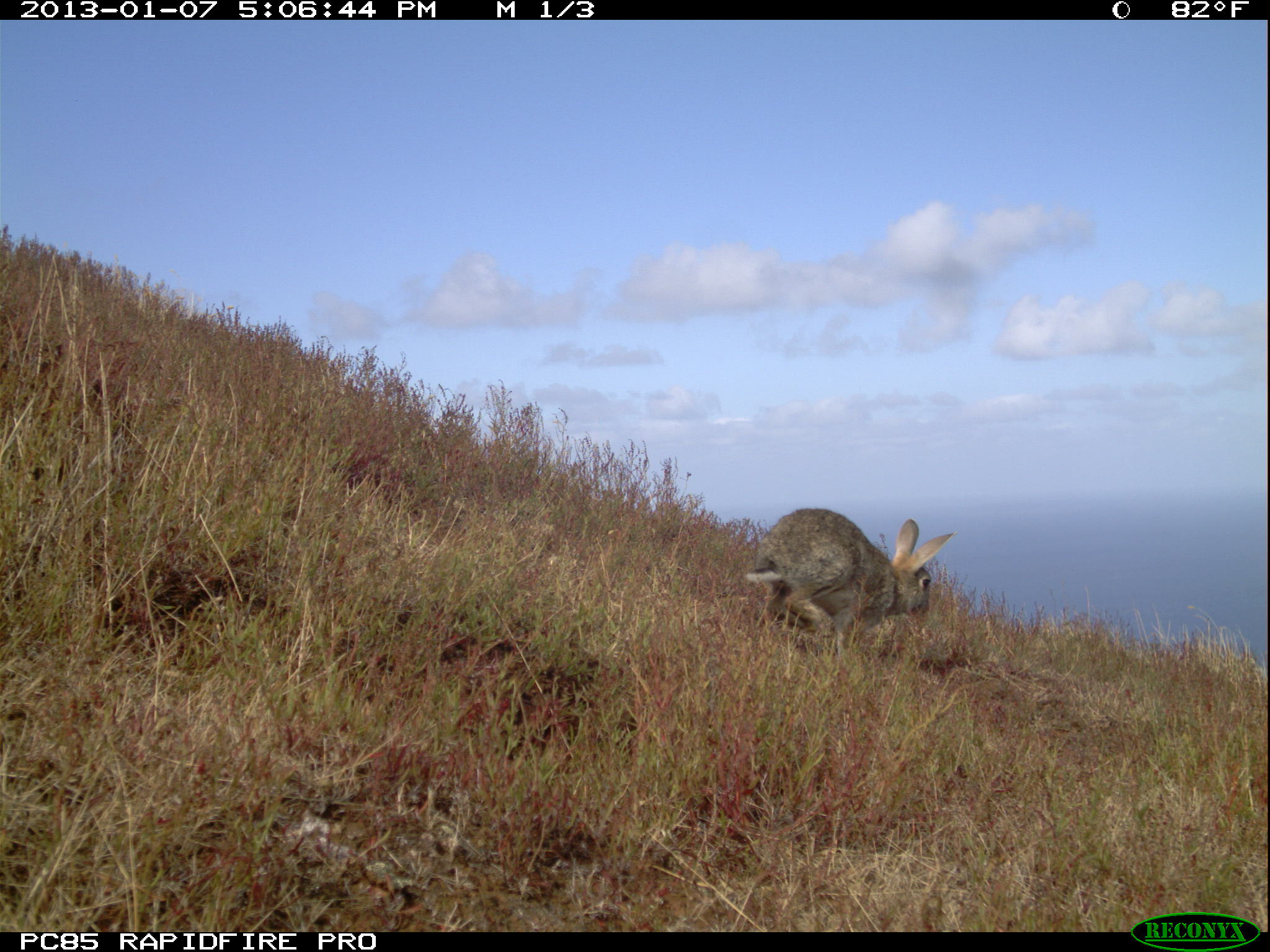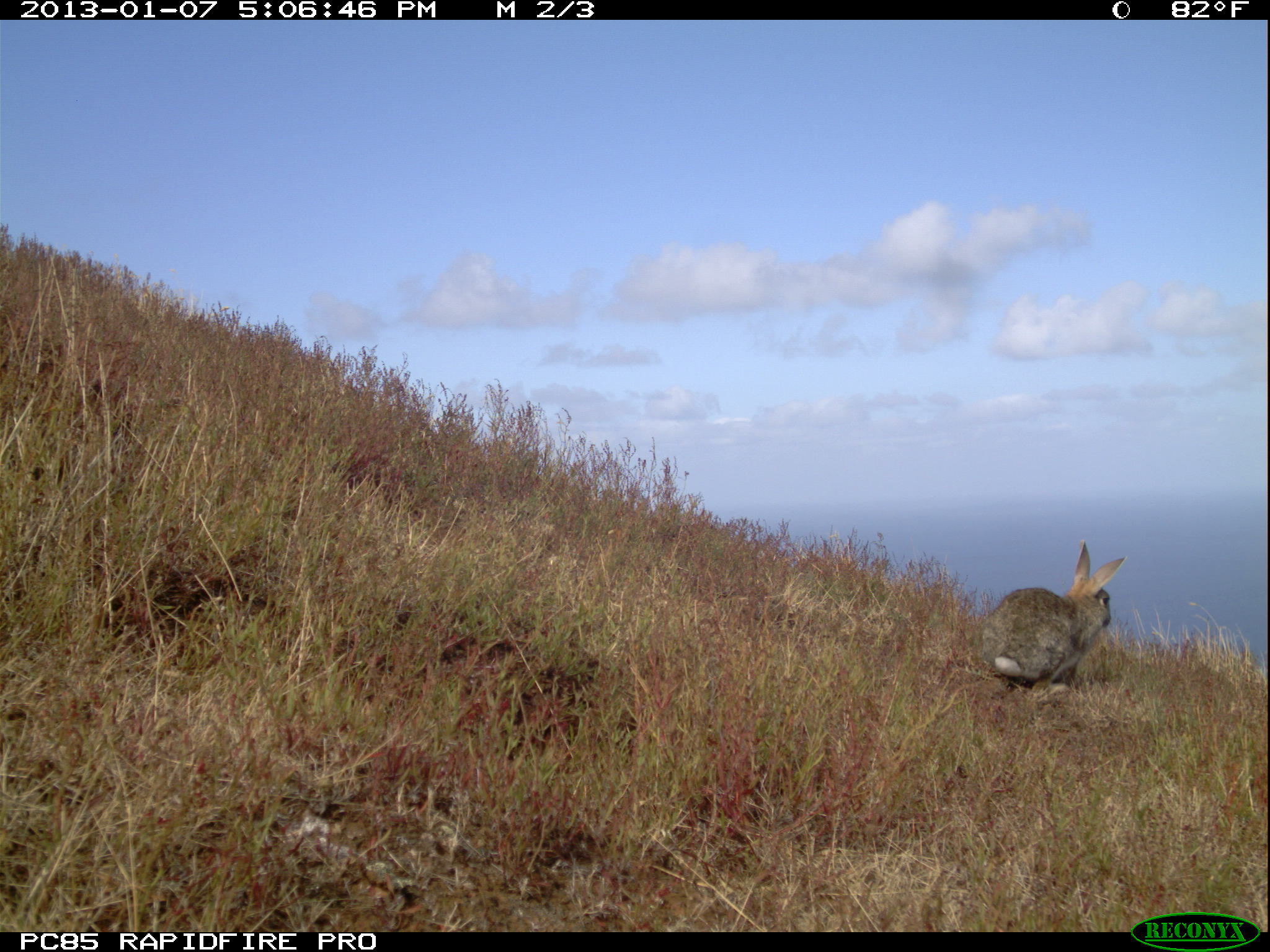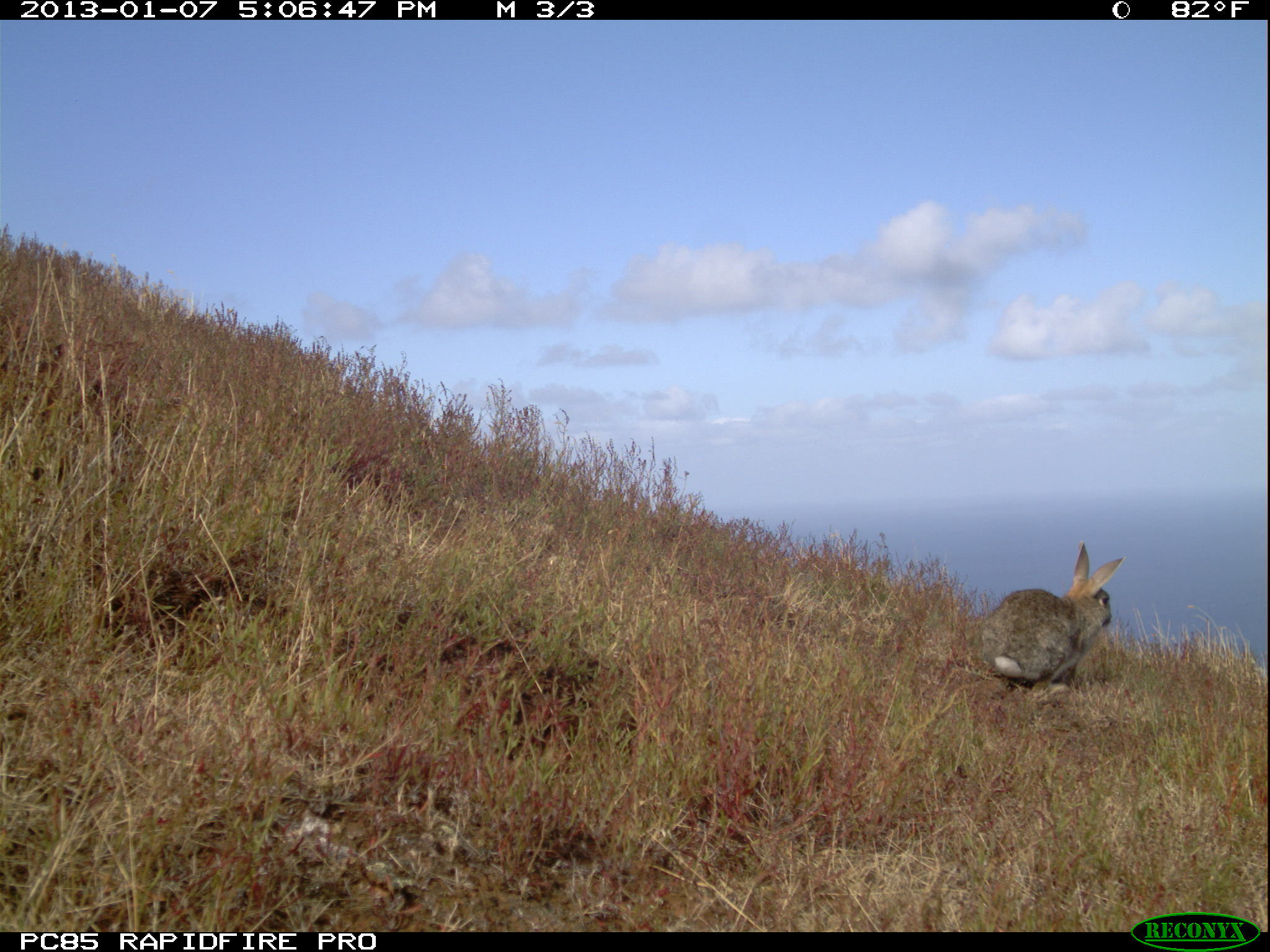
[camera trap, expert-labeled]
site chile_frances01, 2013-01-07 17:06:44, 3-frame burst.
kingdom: Animalia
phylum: Chordata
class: Mammalia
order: Lagomorpha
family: Leporidae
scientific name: Leporidae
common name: rabbits and hares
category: rabbit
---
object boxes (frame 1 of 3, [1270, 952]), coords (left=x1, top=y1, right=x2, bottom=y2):
rabbit: (left=742, top=508, right=957, bottom=671)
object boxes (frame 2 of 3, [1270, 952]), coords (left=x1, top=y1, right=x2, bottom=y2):
rabbit: (left=975, top=541, right=1126, bottom=699)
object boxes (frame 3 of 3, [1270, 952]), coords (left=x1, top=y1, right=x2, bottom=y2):
rabbit: (left=975, top=543, right=1126, bottom=700)